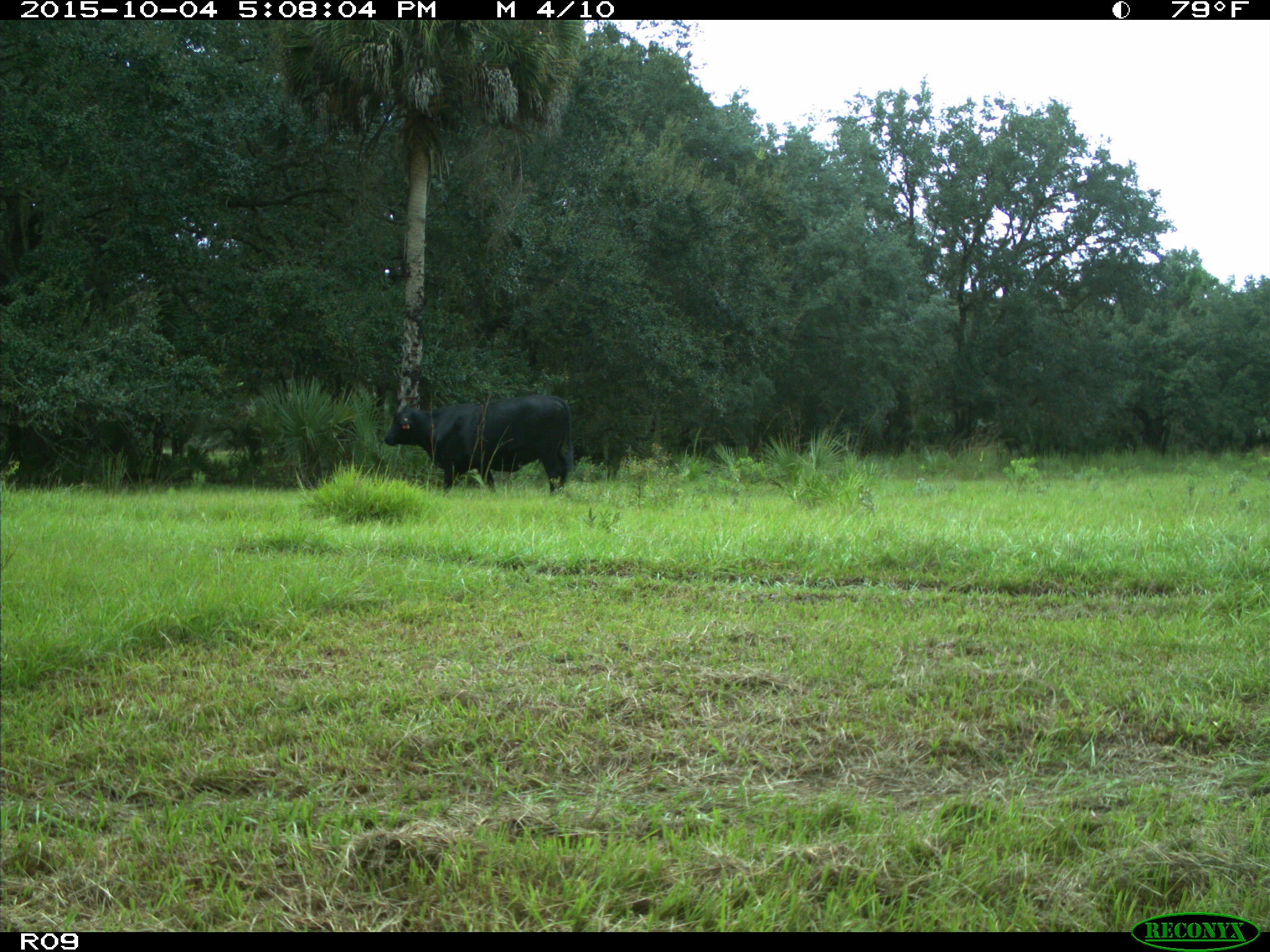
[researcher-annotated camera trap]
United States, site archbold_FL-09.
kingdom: Animalia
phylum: Chordata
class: Mammalia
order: Artiodactyla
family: Bovidae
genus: Bos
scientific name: Bos taurus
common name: domestic cow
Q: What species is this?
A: Bos taurus (domestic cow).